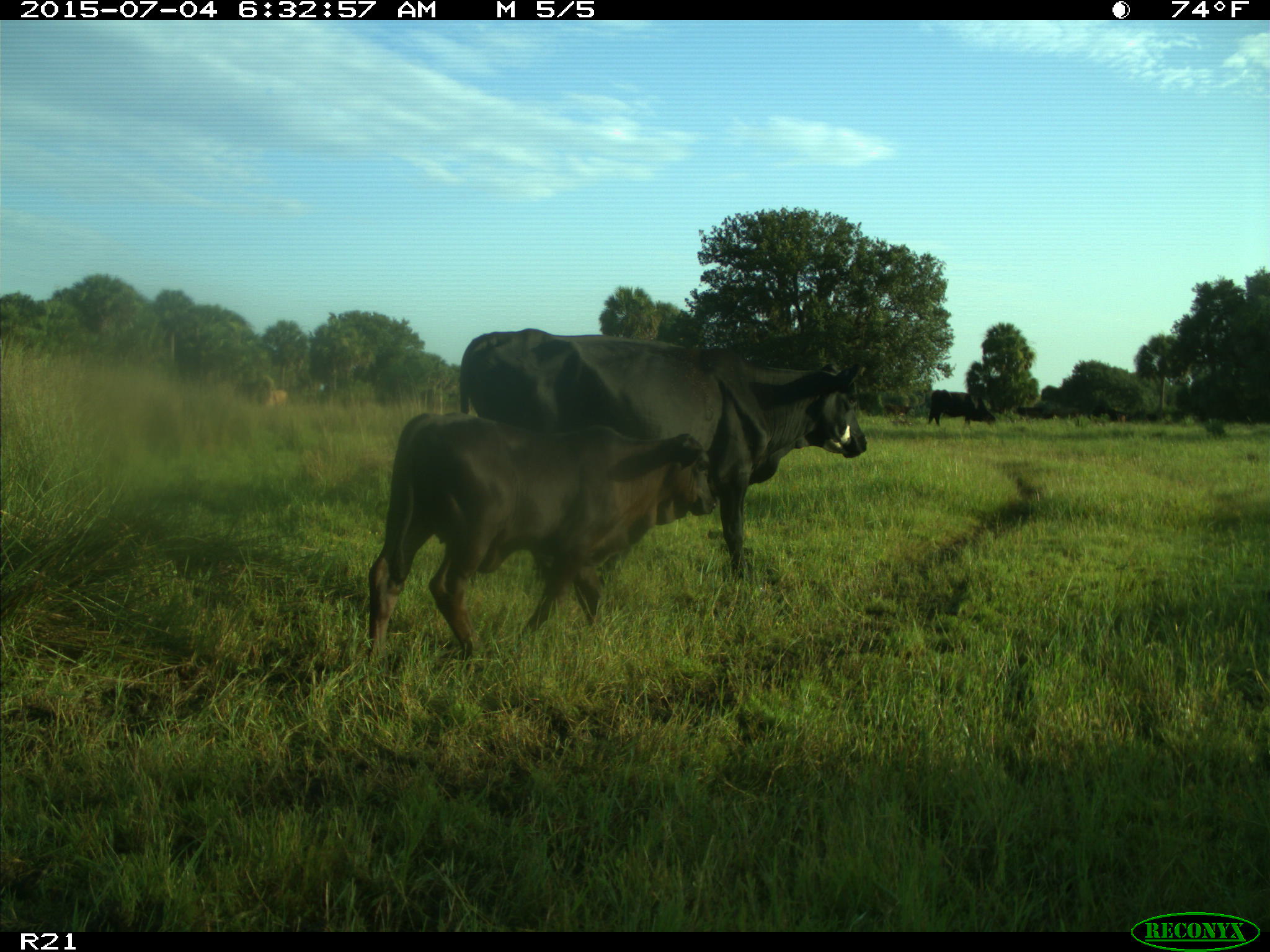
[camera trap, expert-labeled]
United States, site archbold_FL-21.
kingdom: Animalia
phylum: Chordata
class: Mammalia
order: Artiodactyla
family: Bovidae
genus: Bos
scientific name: Bos taurus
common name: domestic cow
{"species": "Bos taurus (domestic cow)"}